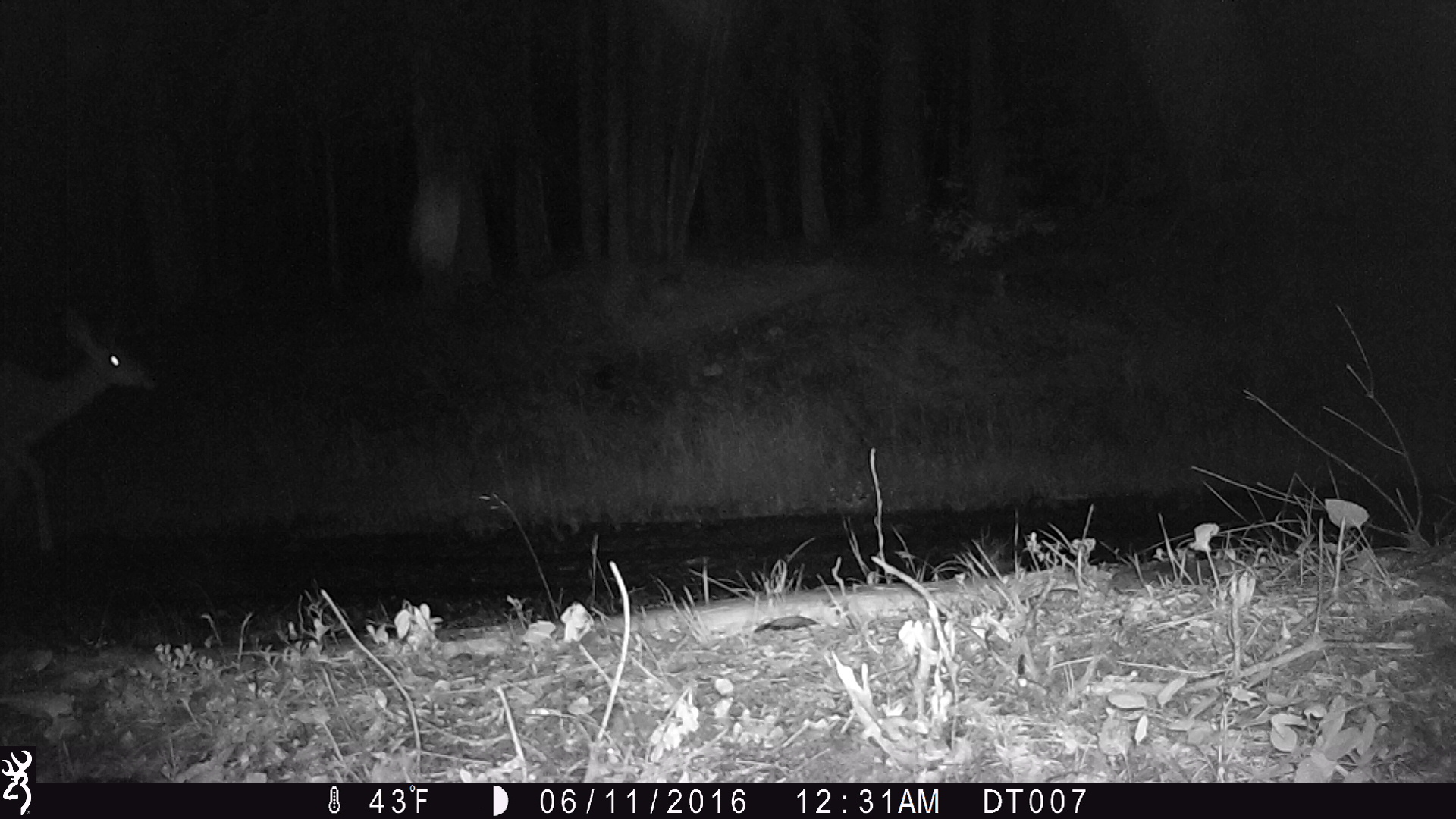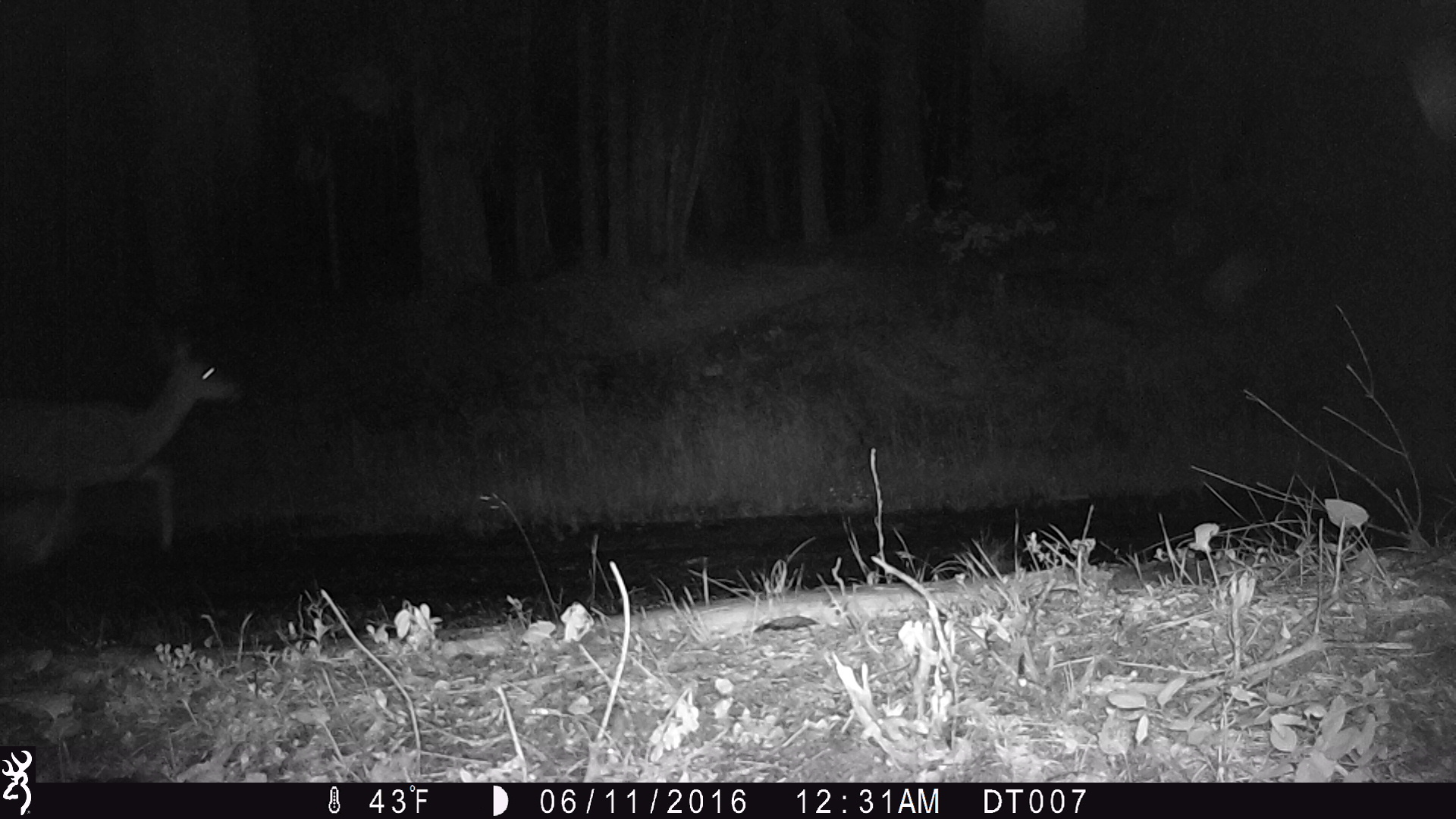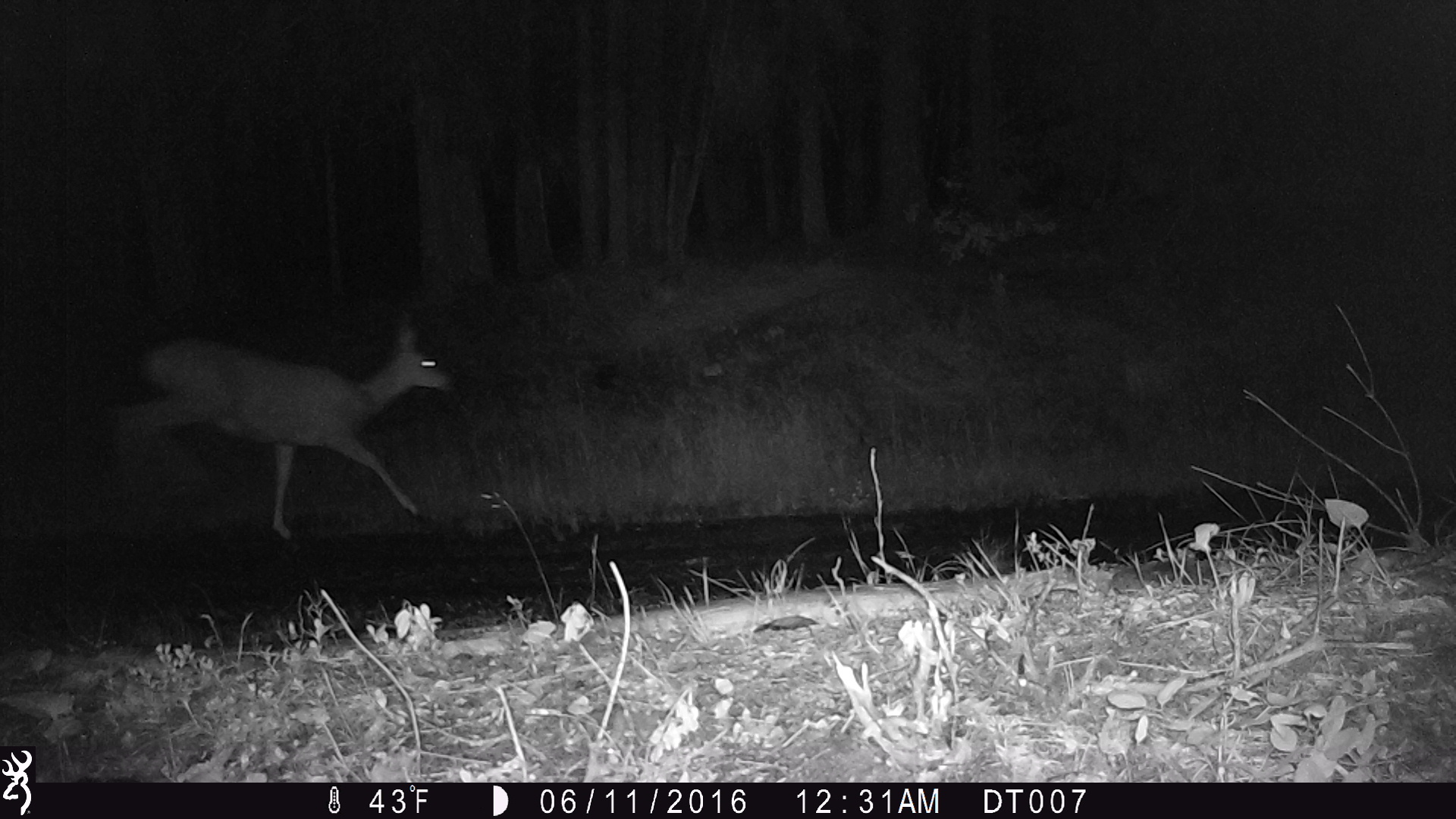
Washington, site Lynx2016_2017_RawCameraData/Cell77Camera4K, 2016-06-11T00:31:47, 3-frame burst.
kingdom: Animalia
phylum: Chordata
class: Mammalia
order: Artiodactyla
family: Cervidae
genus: Odocoileus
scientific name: Odocoileus virginianus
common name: white-tailed deer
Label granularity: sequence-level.